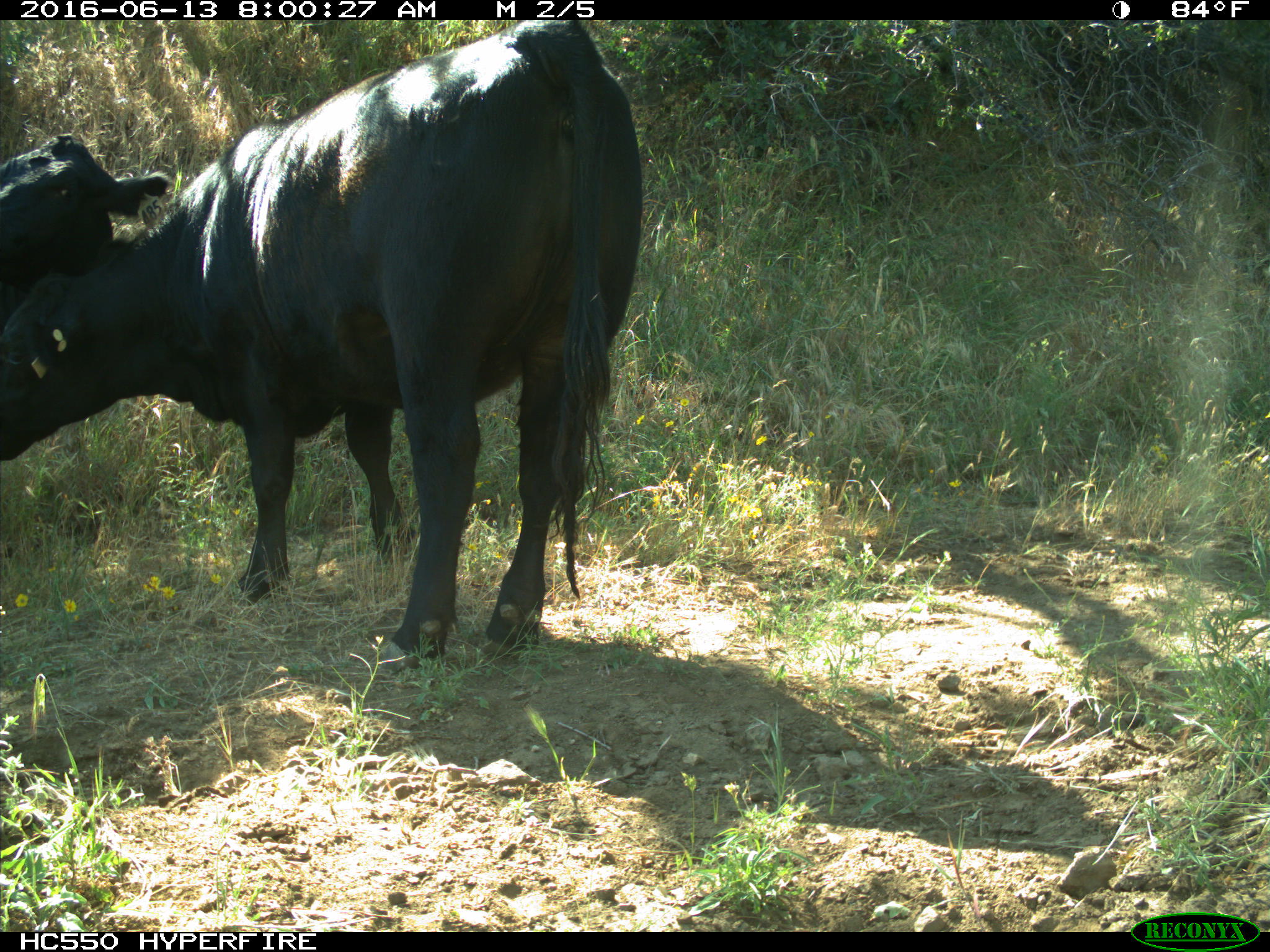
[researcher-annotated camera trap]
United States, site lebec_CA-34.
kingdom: Animalia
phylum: Chordata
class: Mammalia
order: Artiodactyla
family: Bovidae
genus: Bos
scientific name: Bos taurus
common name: domestic cow